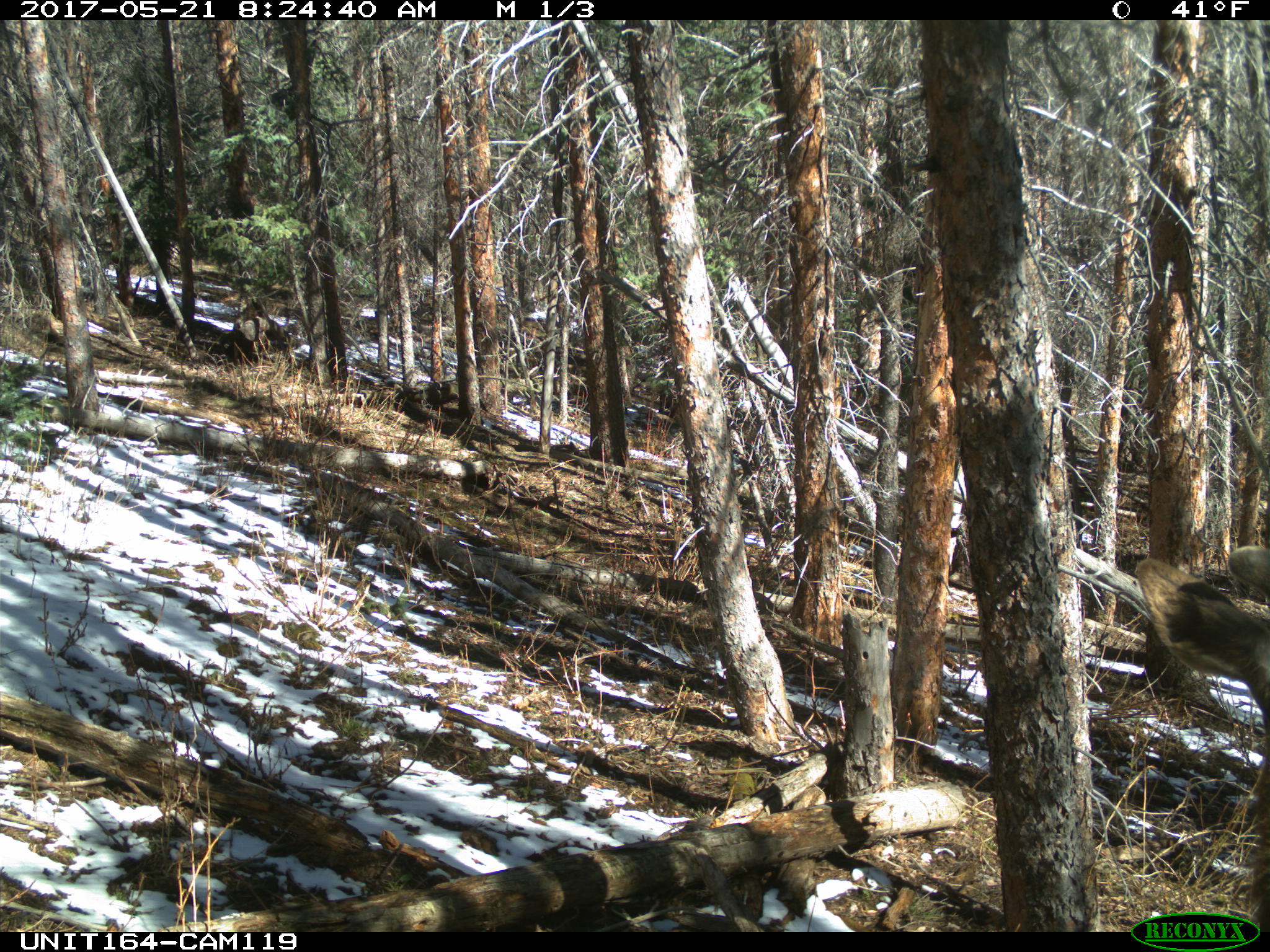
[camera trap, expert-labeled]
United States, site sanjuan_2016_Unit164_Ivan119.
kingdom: Animalia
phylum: Chordata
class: Mammalia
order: Artiodactyla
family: Cervidae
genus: Cervus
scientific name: Cervus elaphus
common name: red deer